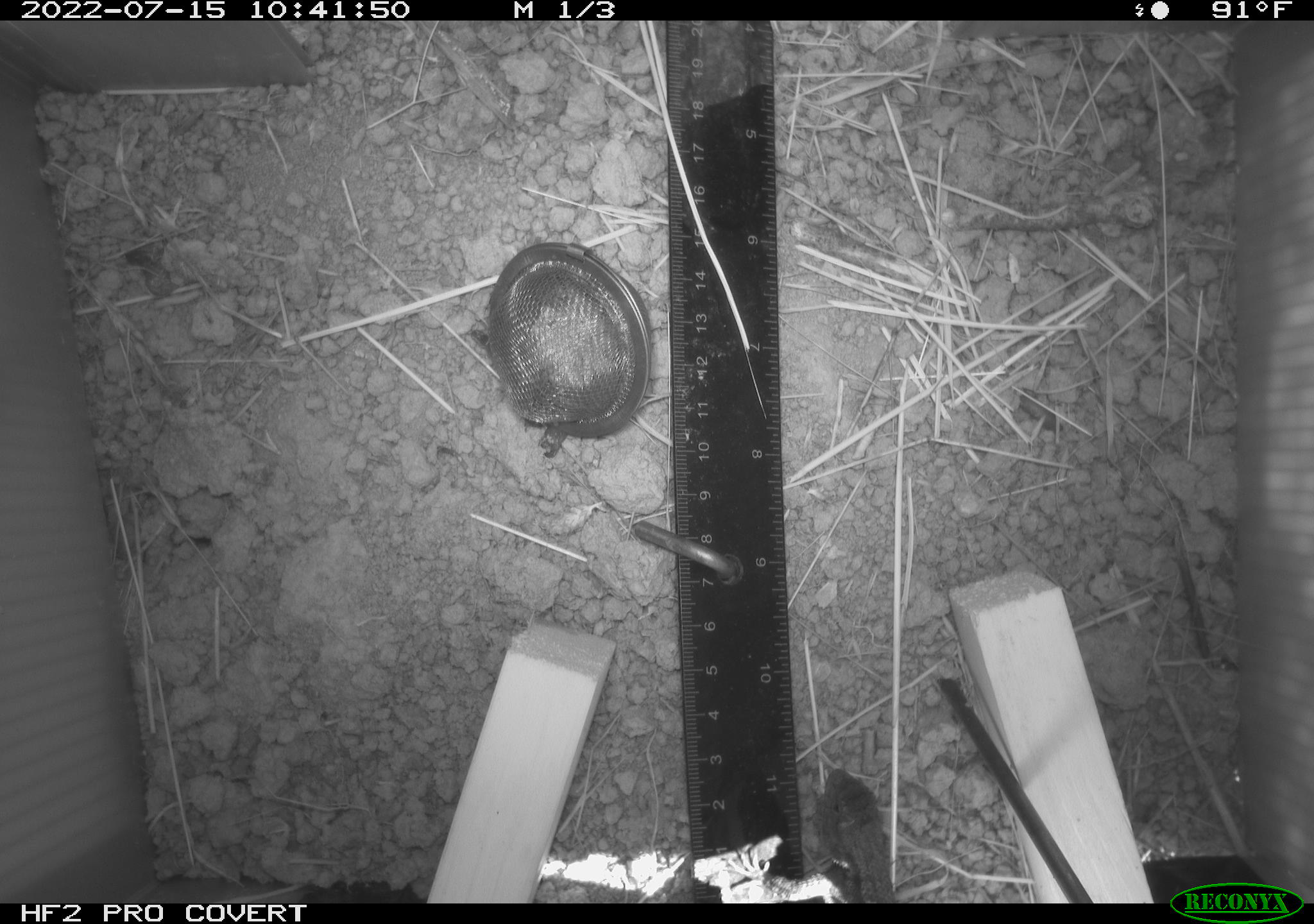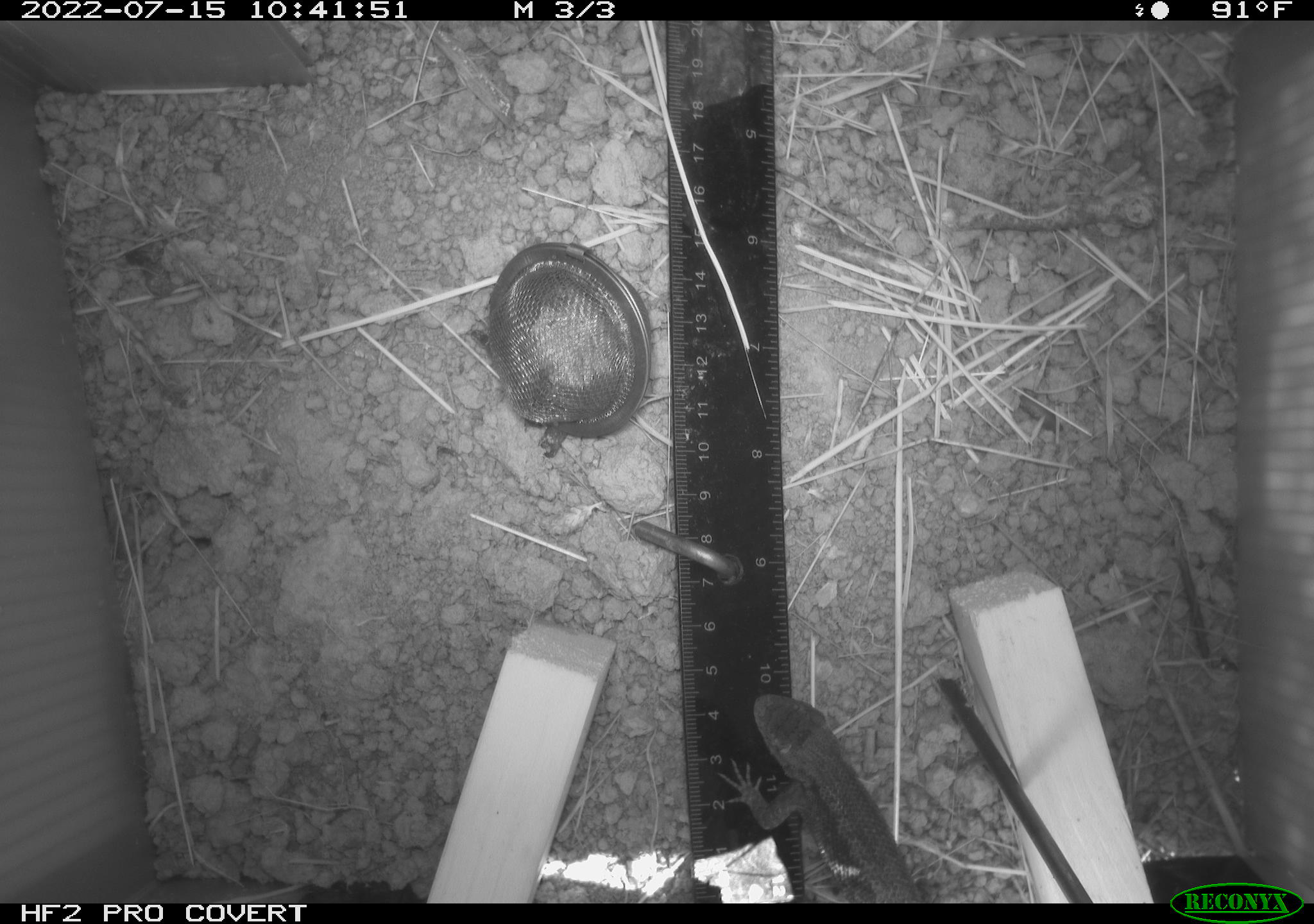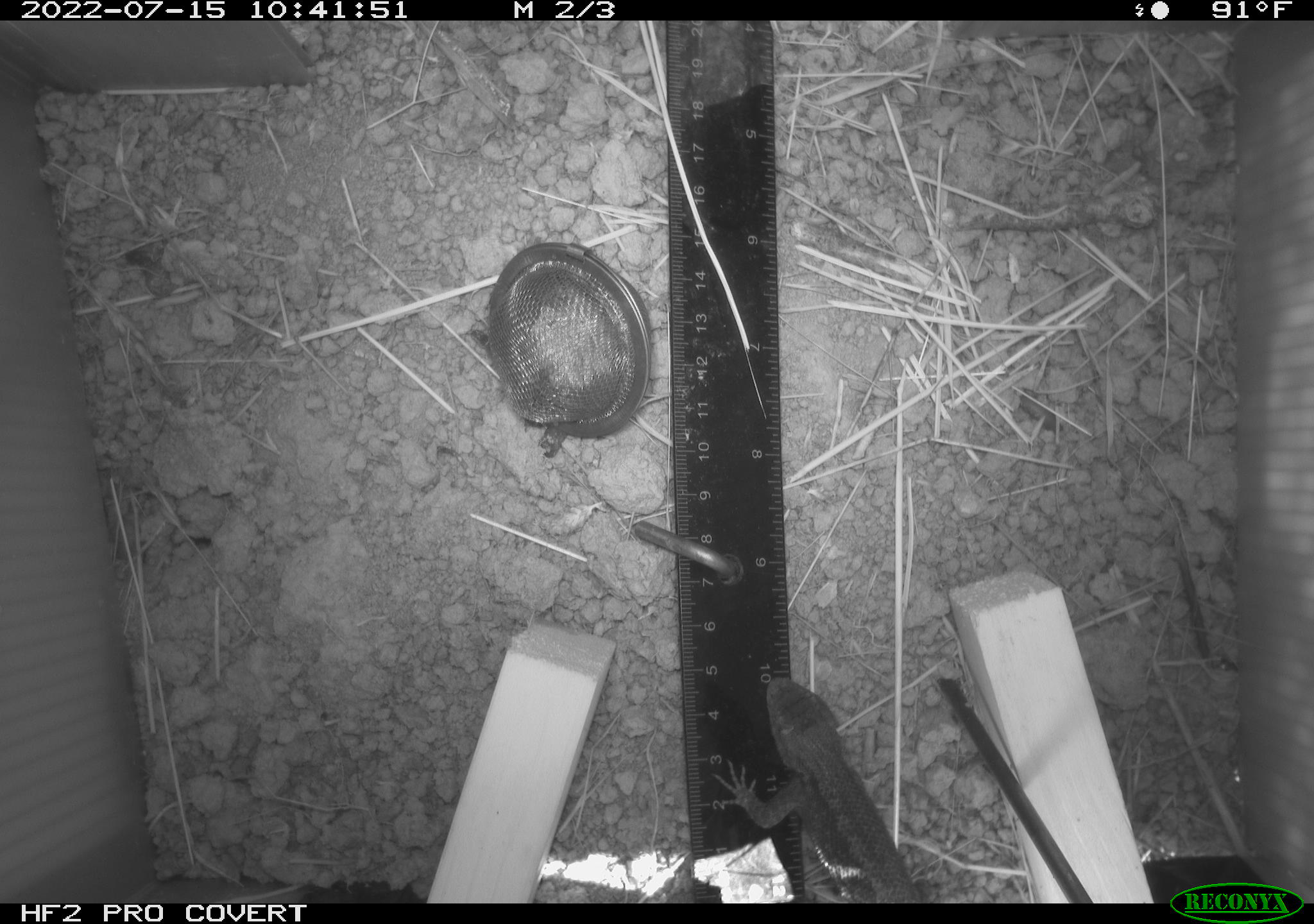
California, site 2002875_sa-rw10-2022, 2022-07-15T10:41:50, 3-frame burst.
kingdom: Animalia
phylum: Chordata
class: Reptilia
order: Squamata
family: Phrynosomatidae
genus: Sceloporus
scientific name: Sceloporus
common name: spiny lizards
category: sceloporus species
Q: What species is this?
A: Sceloporus species (spiny lizards) (Sceloporus).